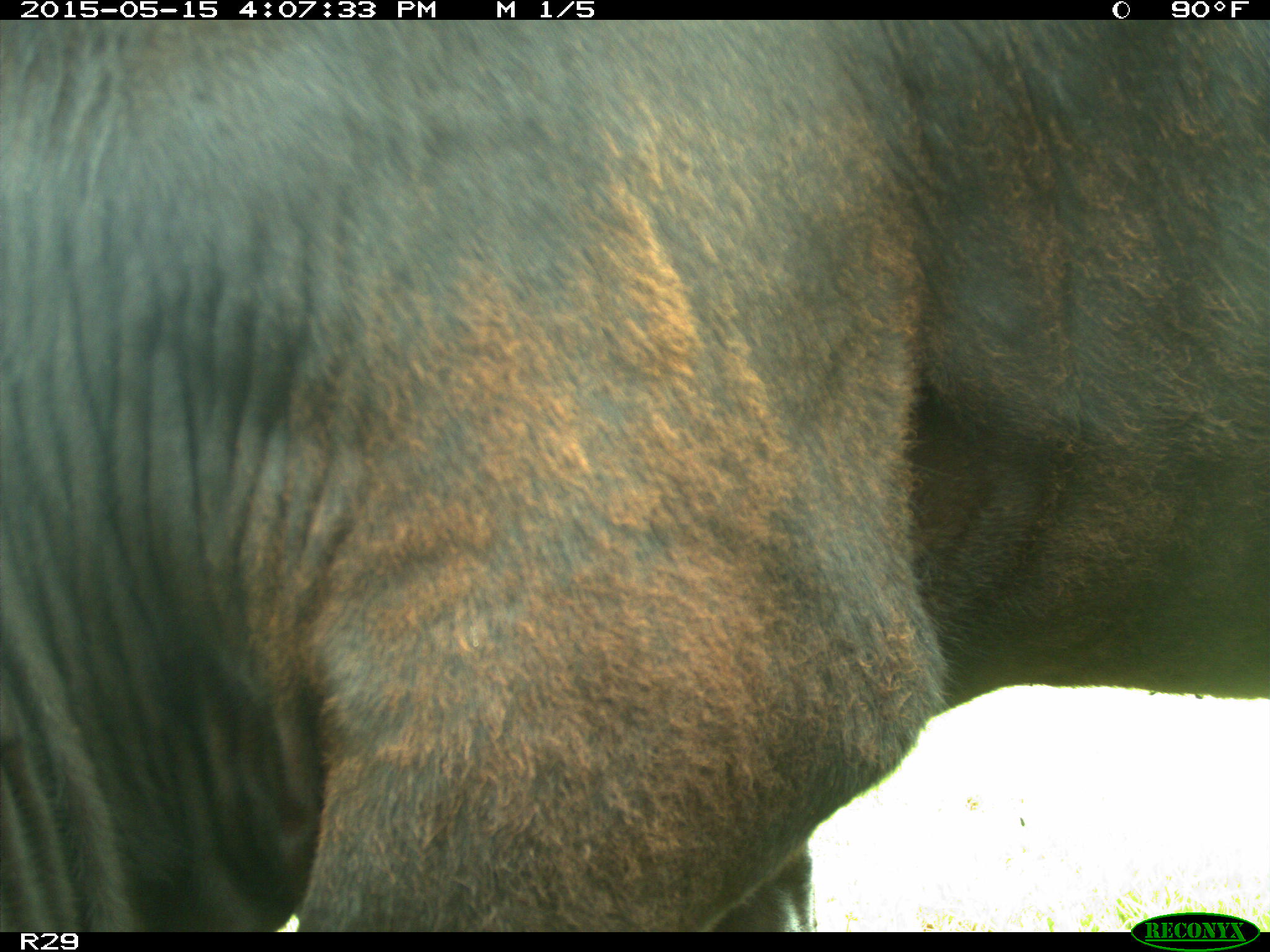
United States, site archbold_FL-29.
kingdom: Animalia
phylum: Chordata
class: Mammalia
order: Artiodactyla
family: Bovidae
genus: Bos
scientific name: Bos taurus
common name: domestic cow